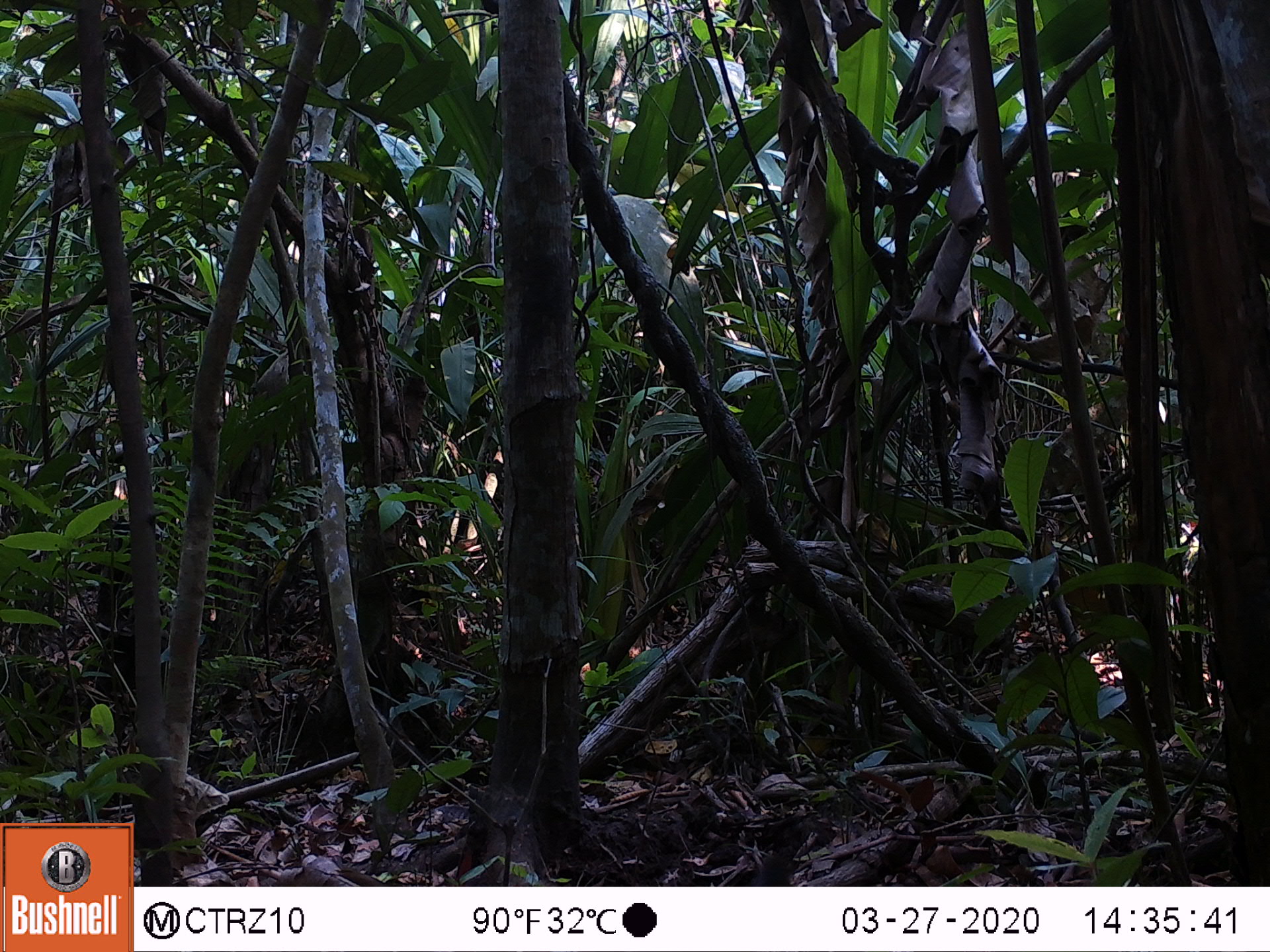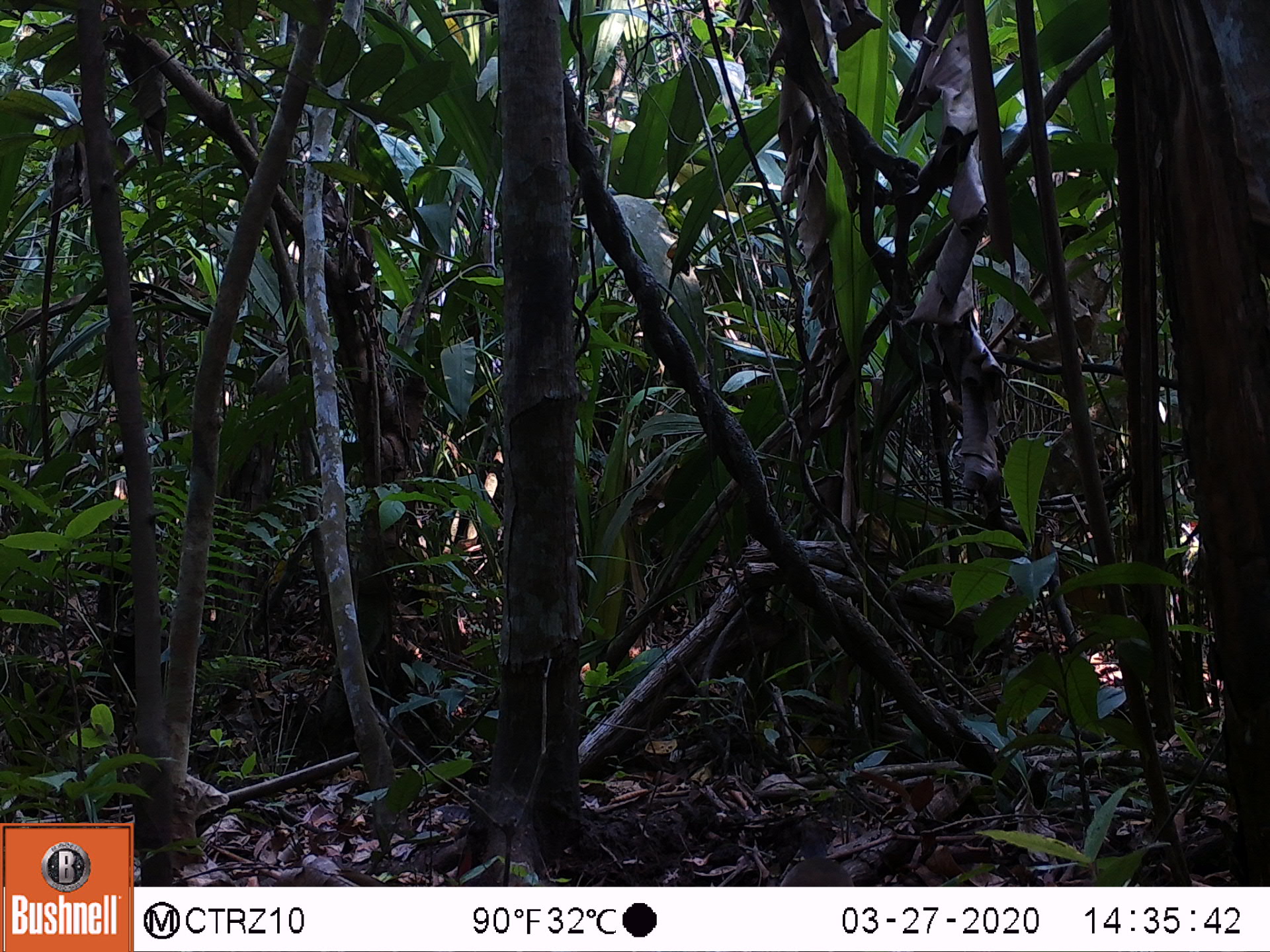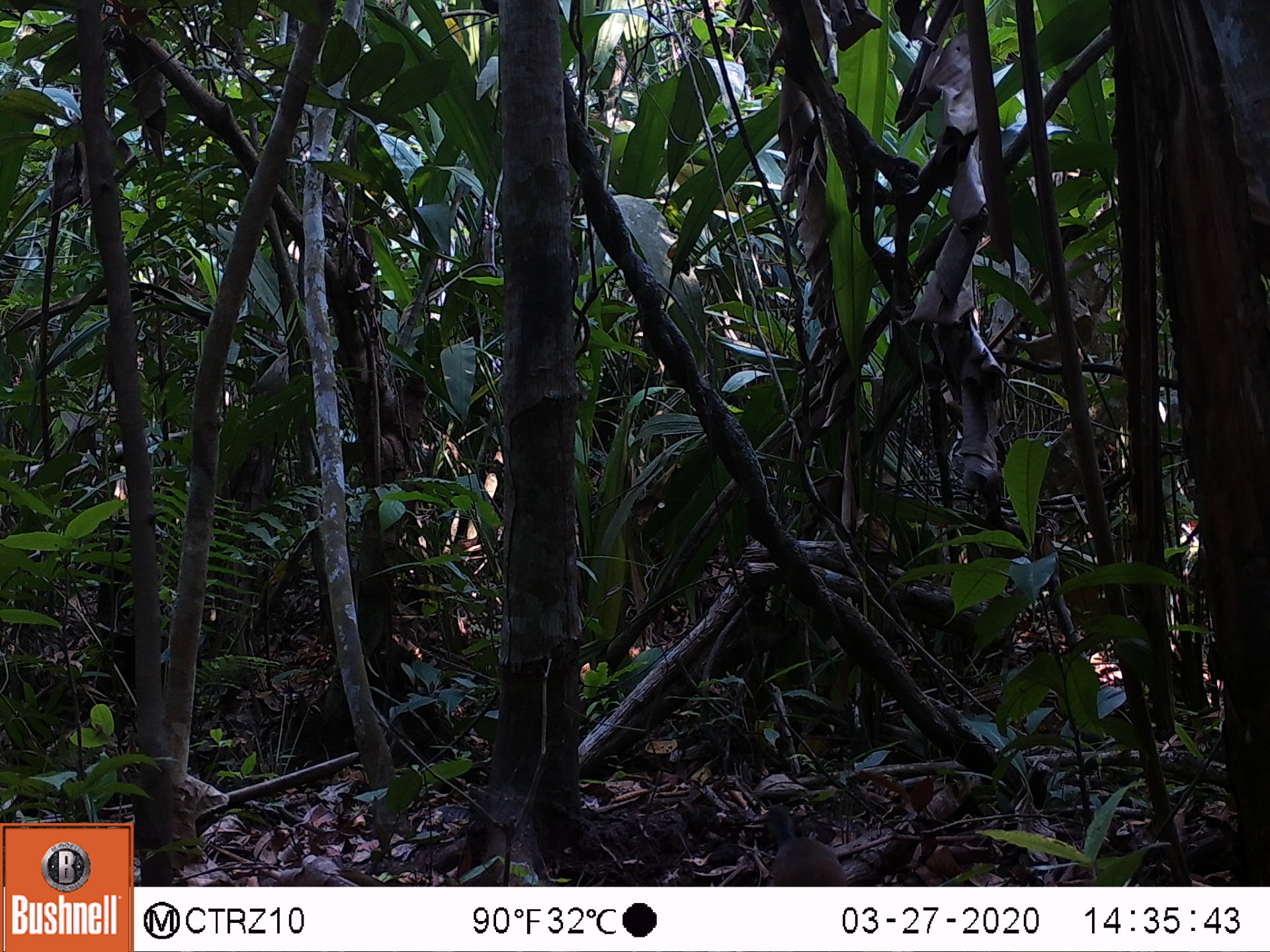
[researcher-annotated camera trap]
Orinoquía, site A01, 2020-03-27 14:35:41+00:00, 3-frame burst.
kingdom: Animalia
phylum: Chordata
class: Aves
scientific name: Aves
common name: bird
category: unknown bird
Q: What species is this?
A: Unknown bird (bird) (Aves).